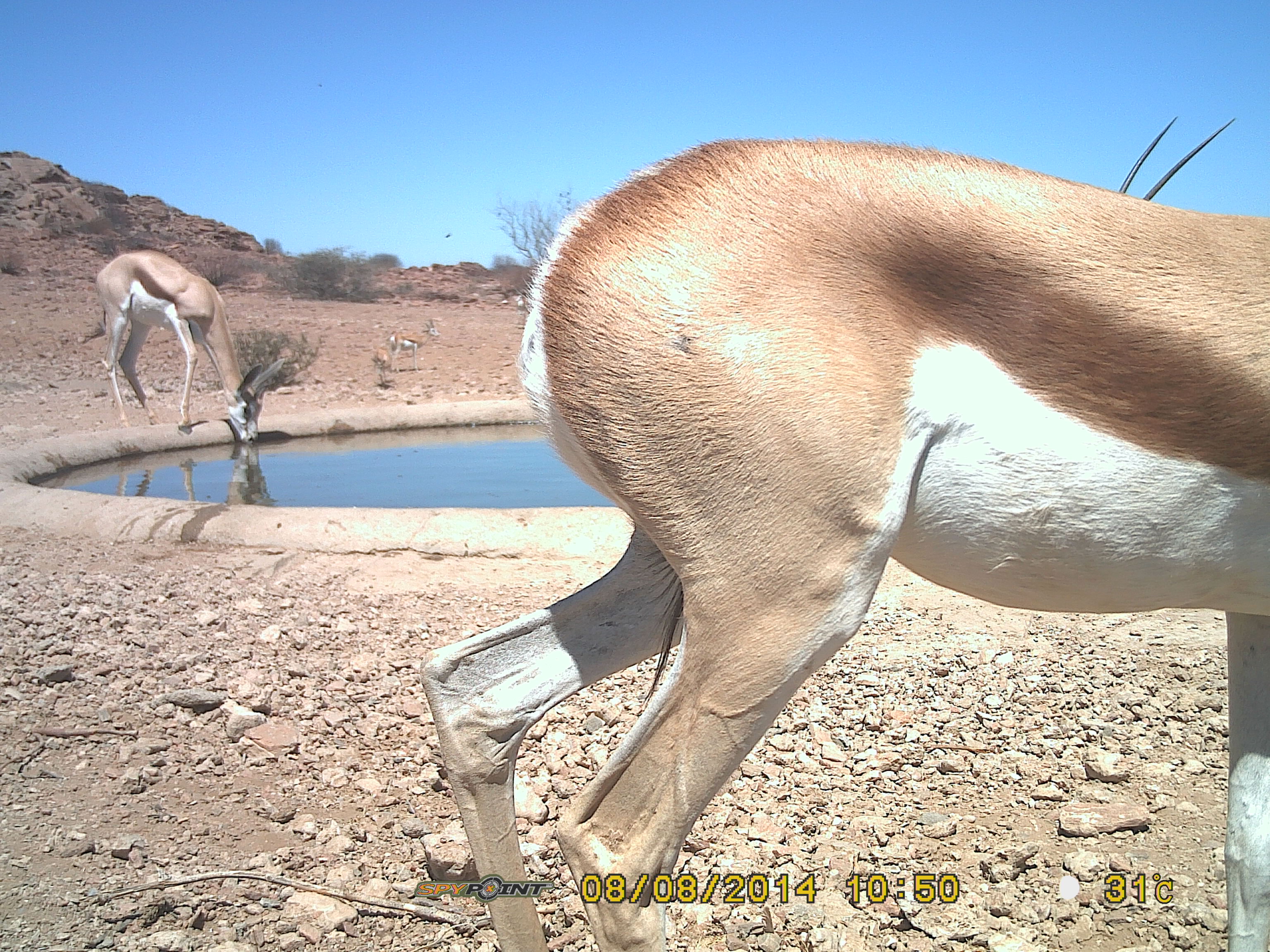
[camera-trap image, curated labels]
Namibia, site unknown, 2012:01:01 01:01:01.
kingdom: Animalia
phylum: Chordata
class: Mammalia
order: Artiodactyla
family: Bovidae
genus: Antidorcas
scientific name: Antidorcas marsupialis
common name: springbok